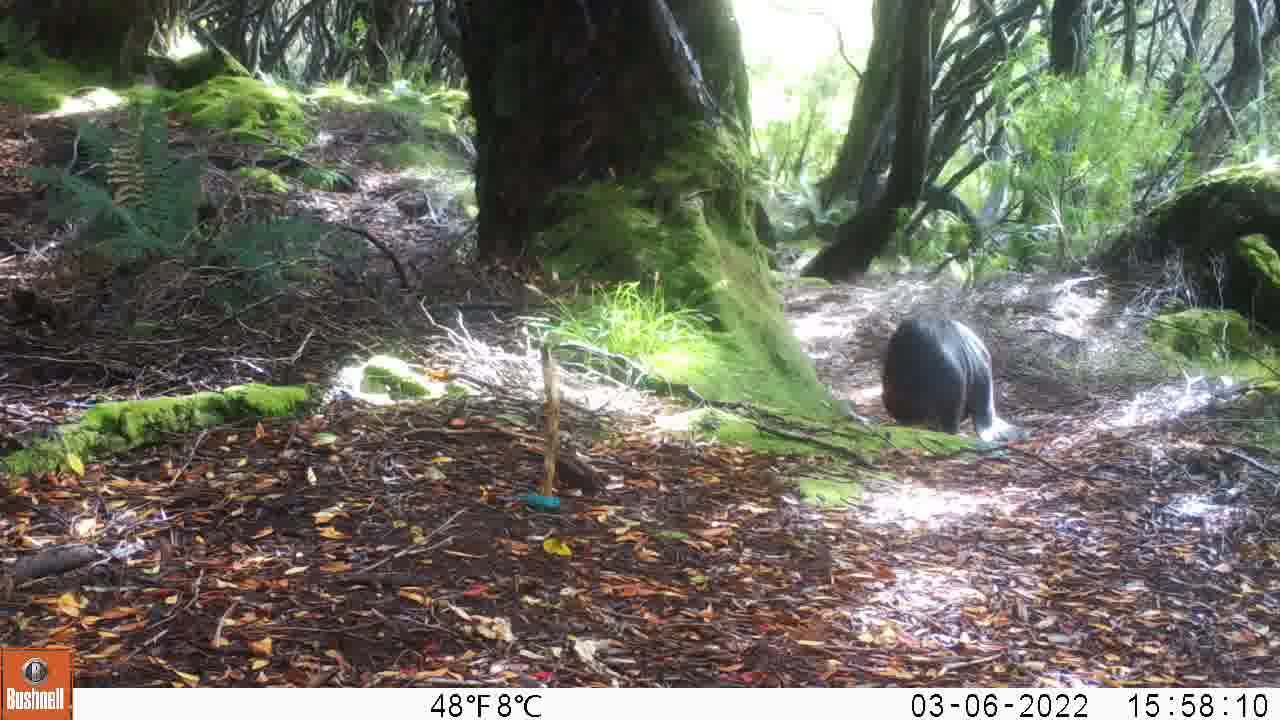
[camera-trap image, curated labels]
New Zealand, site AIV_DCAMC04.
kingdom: Animalia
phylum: Chordata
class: Mammalia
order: Carnivora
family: Otariidae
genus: Phocarctos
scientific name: Phocarctos hookeri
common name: new zealand sea lion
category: sealion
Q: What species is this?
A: Sealion (new zealand sea lion) (Phocarctos hookeri).